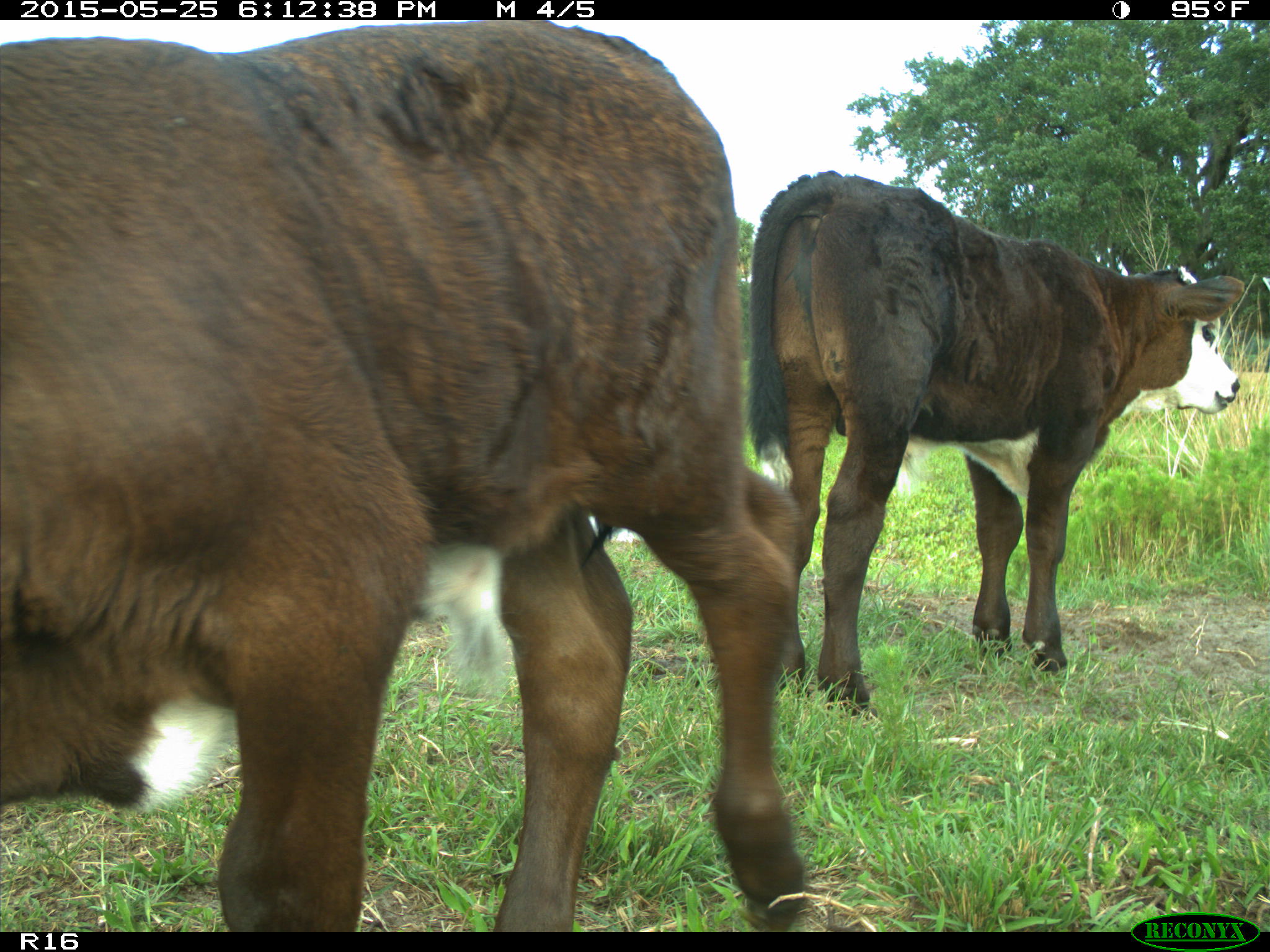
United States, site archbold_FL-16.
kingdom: Animalia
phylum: Chordata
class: Mammalia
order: Artiodactyla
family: Bovidae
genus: Bos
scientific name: Bos taurus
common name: domestic cow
Bos taurus (domestic cow).